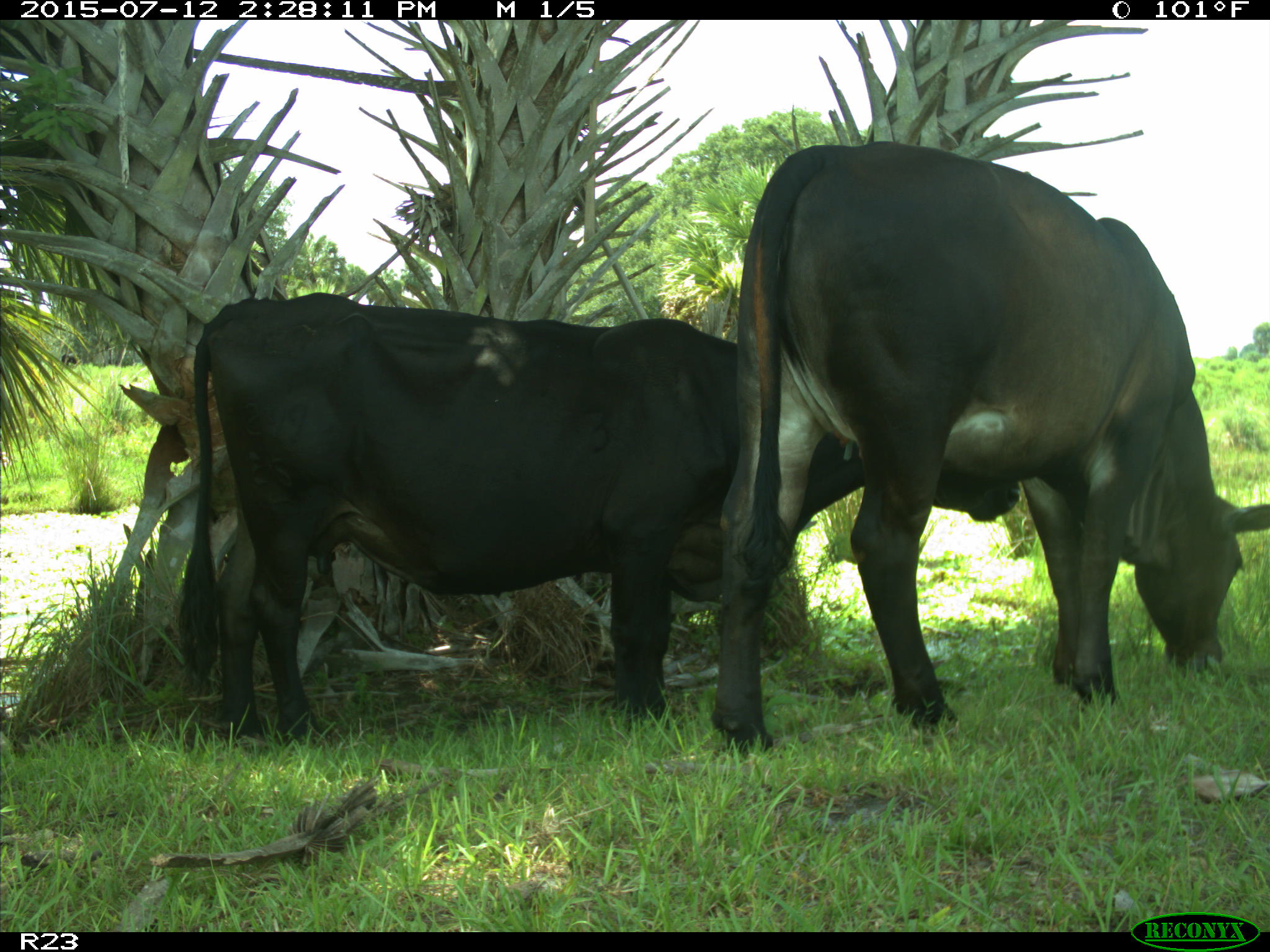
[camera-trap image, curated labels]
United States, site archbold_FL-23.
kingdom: Animalia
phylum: Chordata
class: Mammalia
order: Artiodactyla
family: Bovidae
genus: Bos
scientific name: Bos taurus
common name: domestic cow